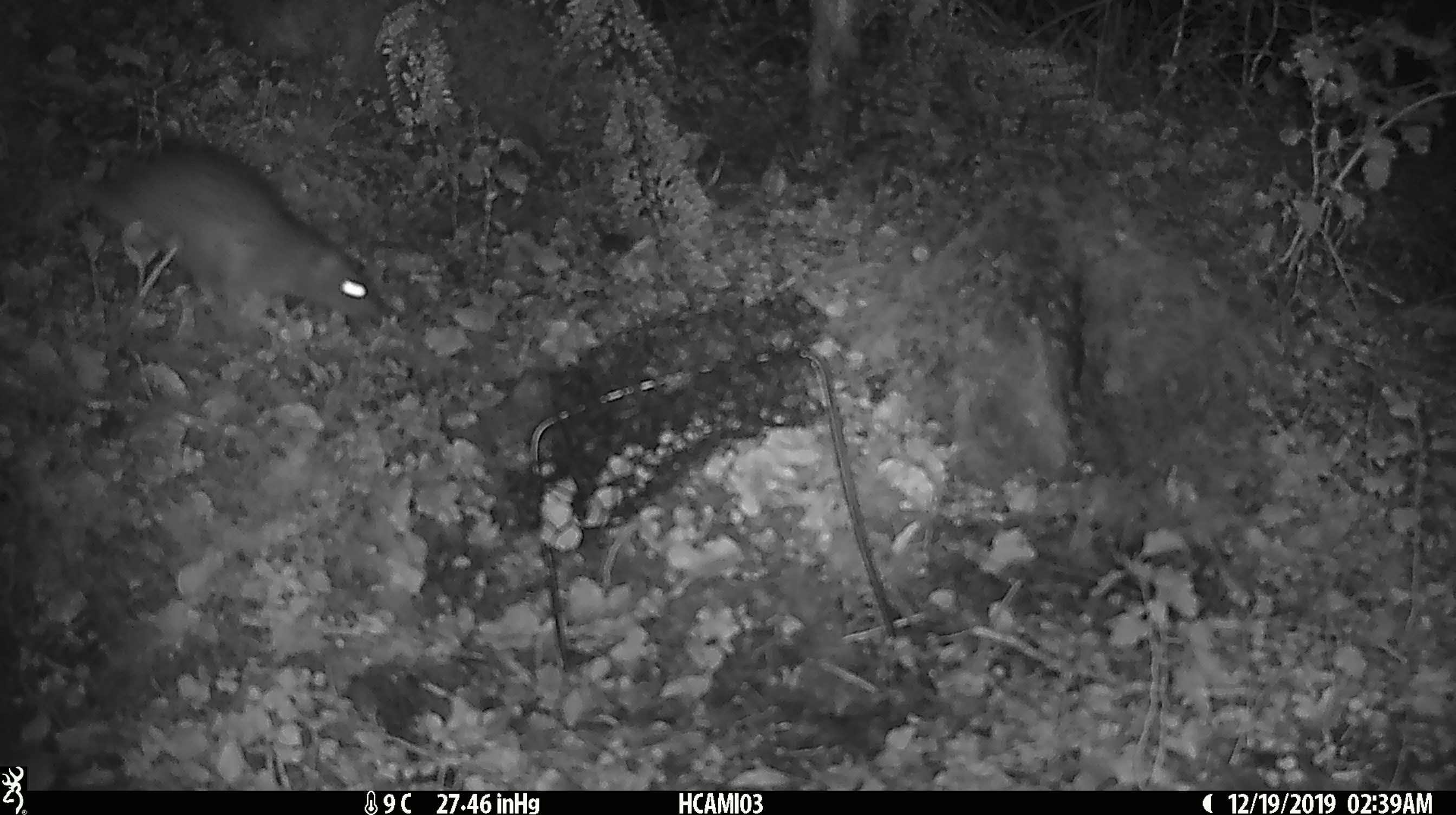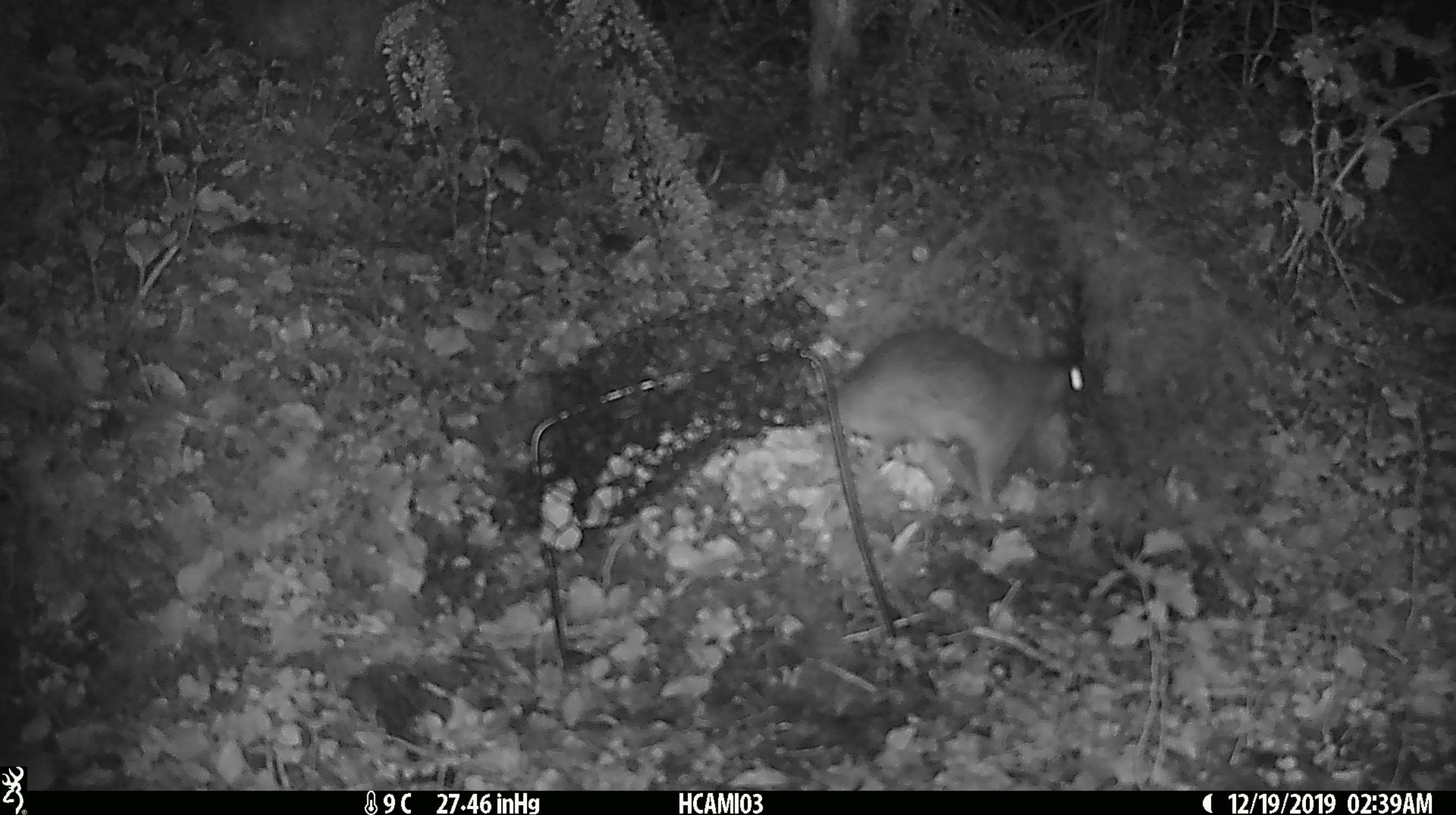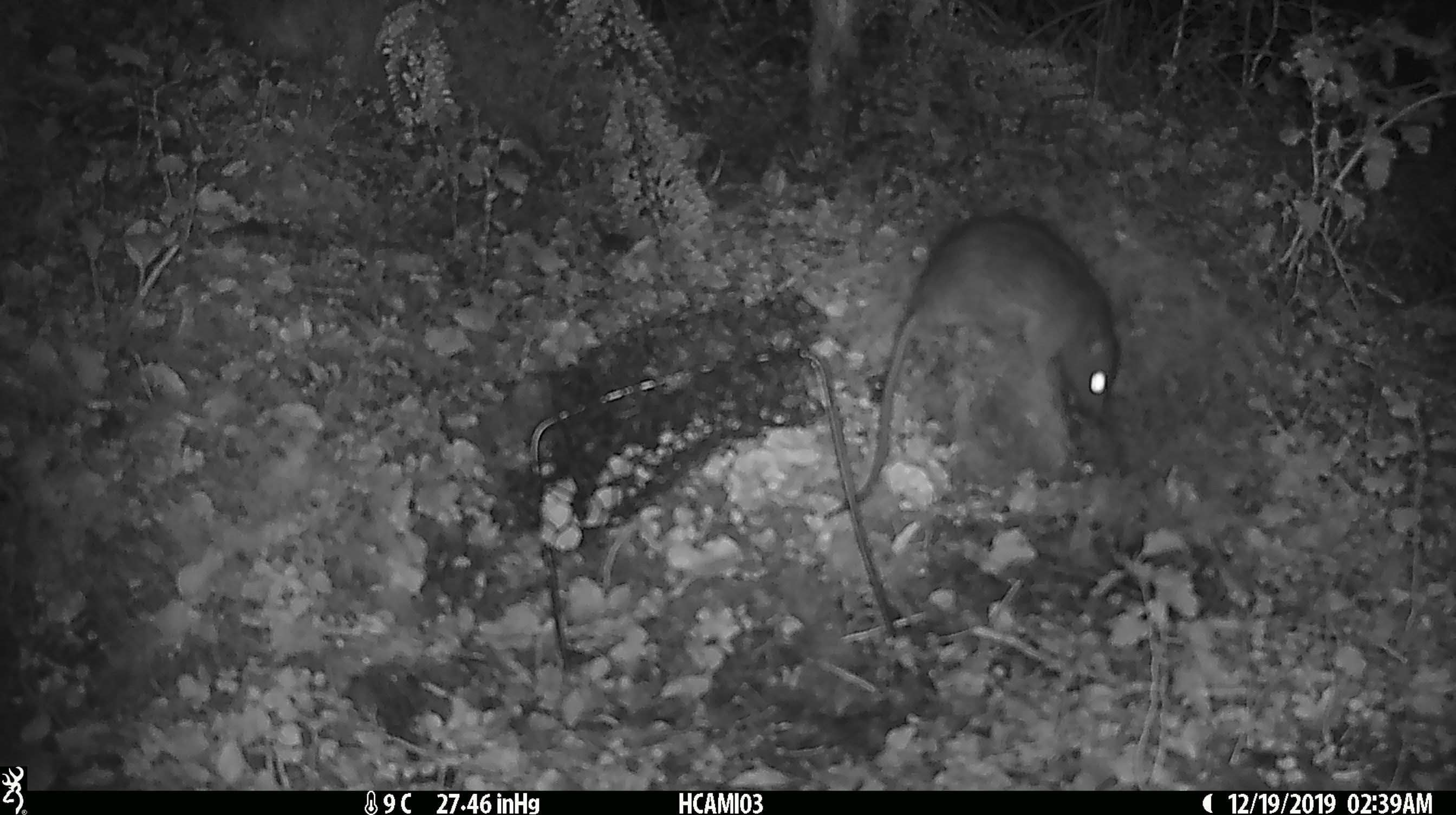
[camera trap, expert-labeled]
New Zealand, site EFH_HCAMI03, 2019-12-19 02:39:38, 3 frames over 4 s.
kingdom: Animalia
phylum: Chordata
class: Mammalia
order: Rodentia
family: Muridae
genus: Rattus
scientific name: Rattus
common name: rat